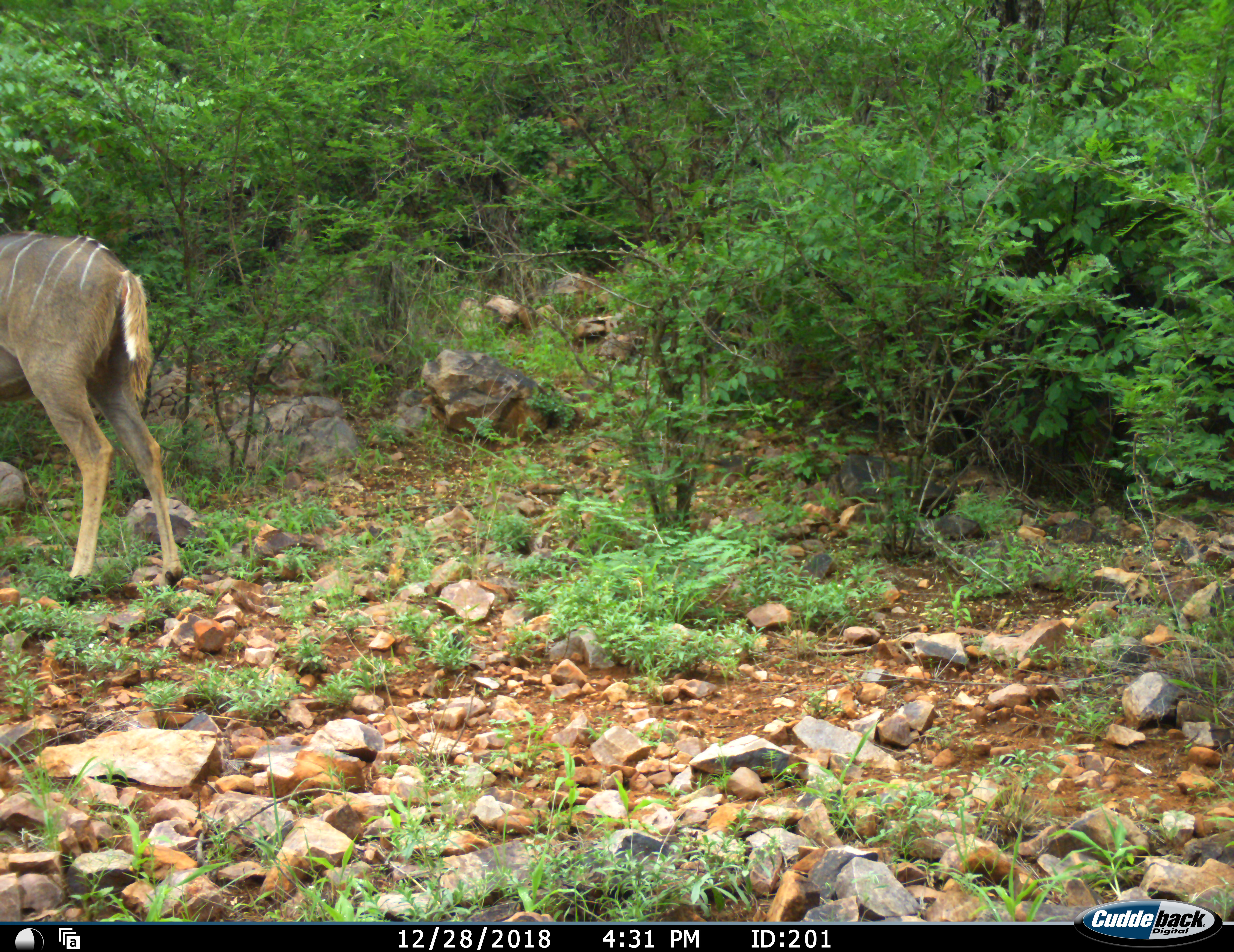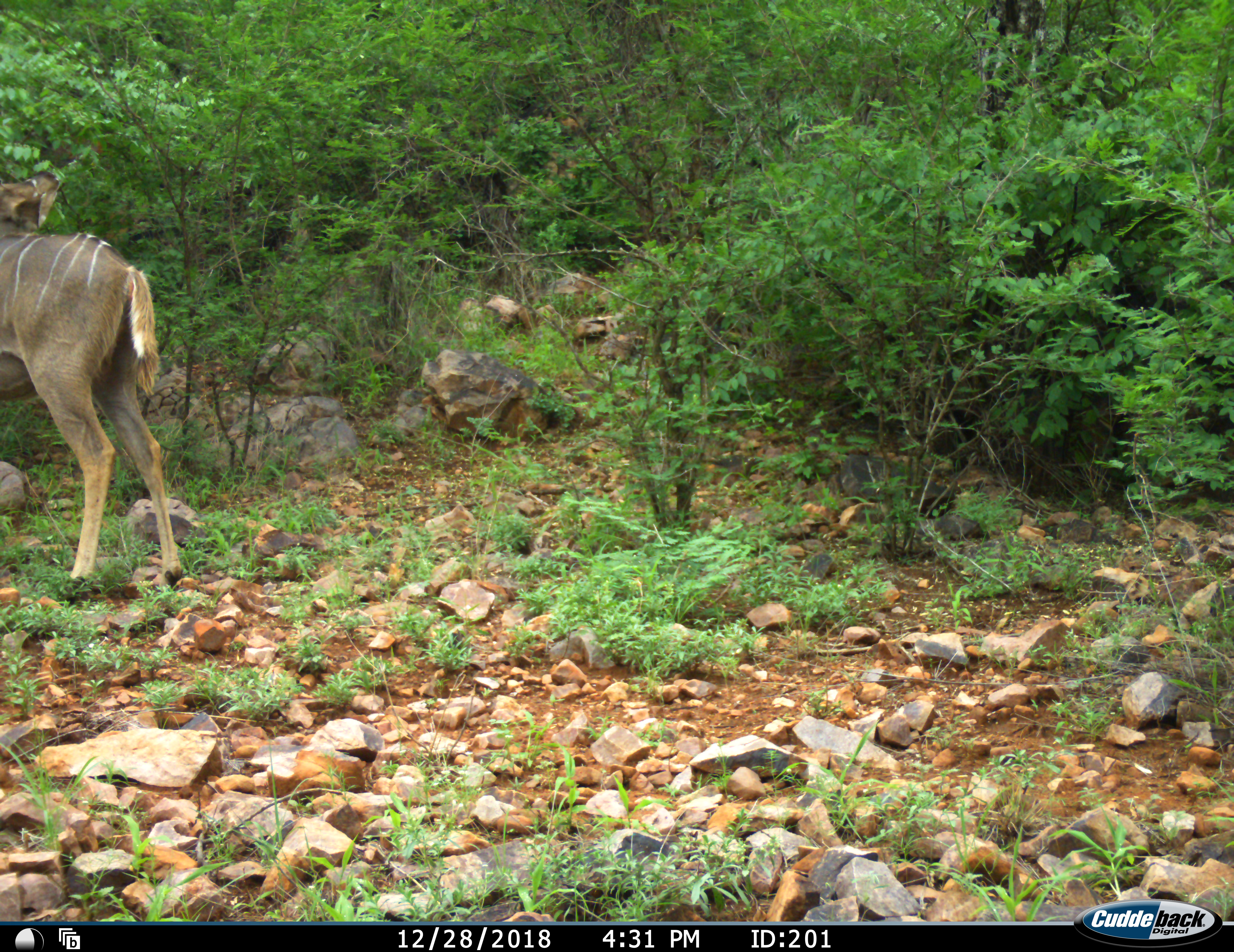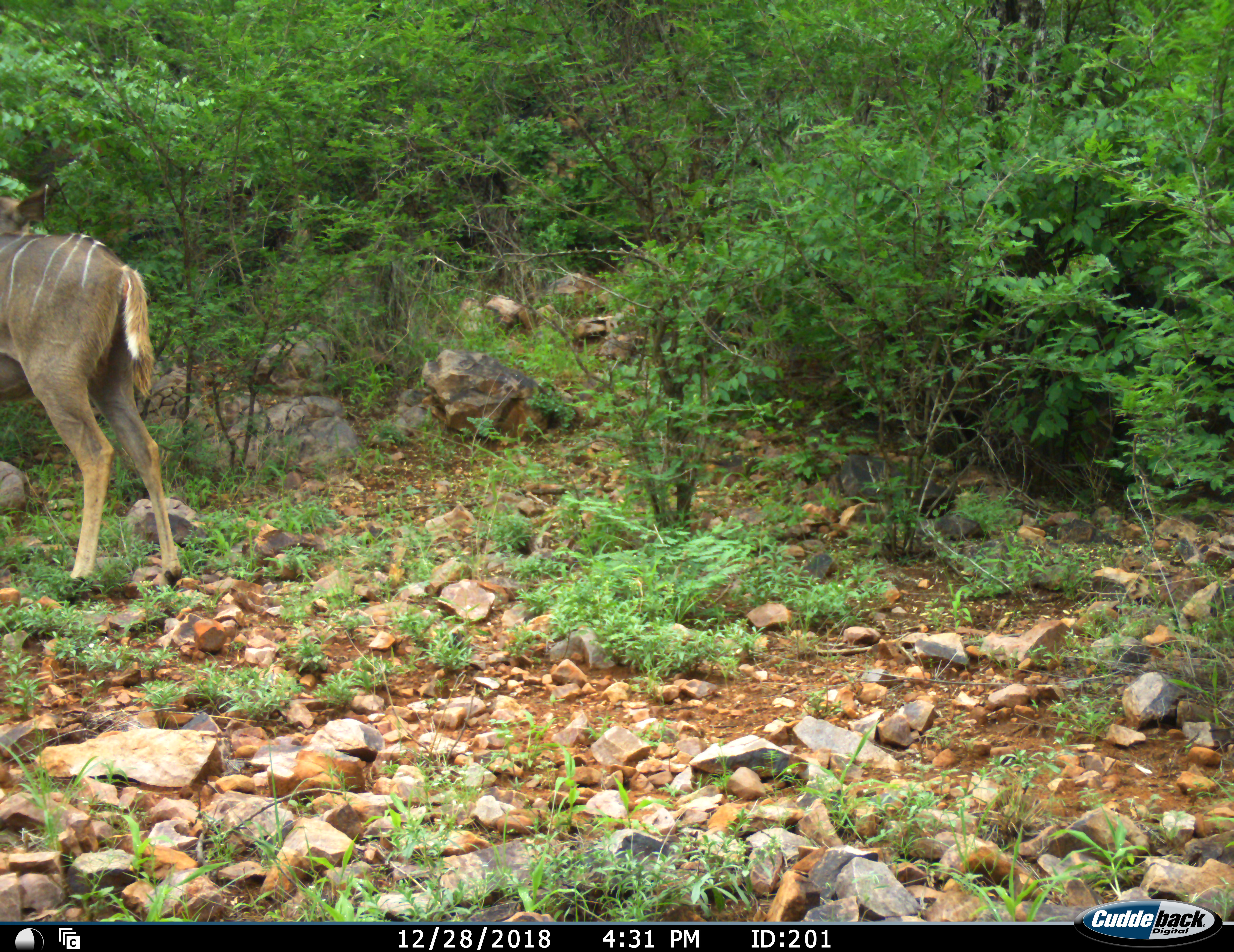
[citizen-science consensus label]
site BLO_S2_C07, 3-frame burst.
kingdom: Animalia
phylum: Chordata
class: Mammalia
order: Artiodactyla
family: Bovidae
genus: Tragelaphus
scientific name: Tragelaphus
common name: kudu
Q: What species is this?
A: Kudu (Tragelaphus).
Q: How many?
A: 1.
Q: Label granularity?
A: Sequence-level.